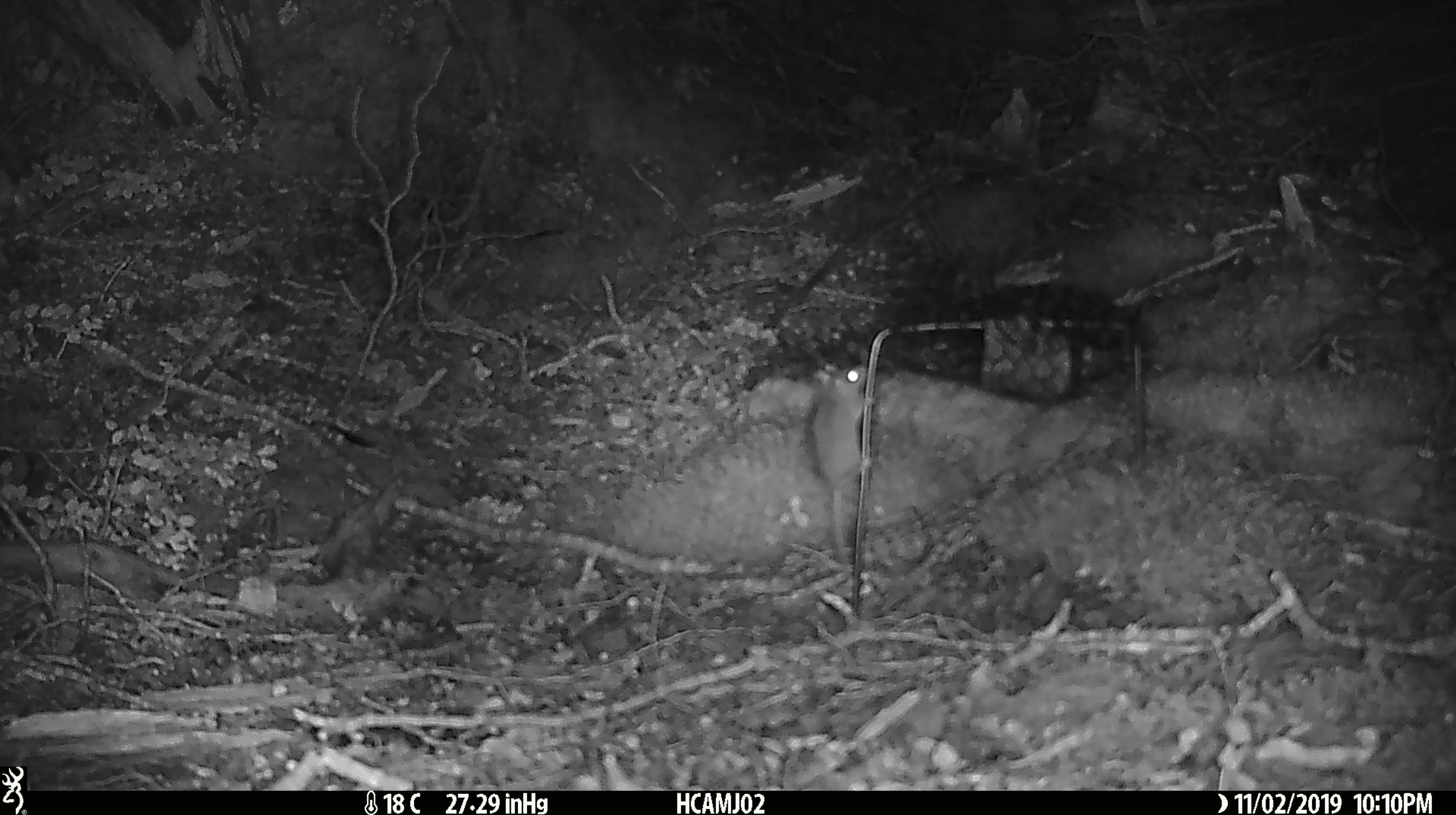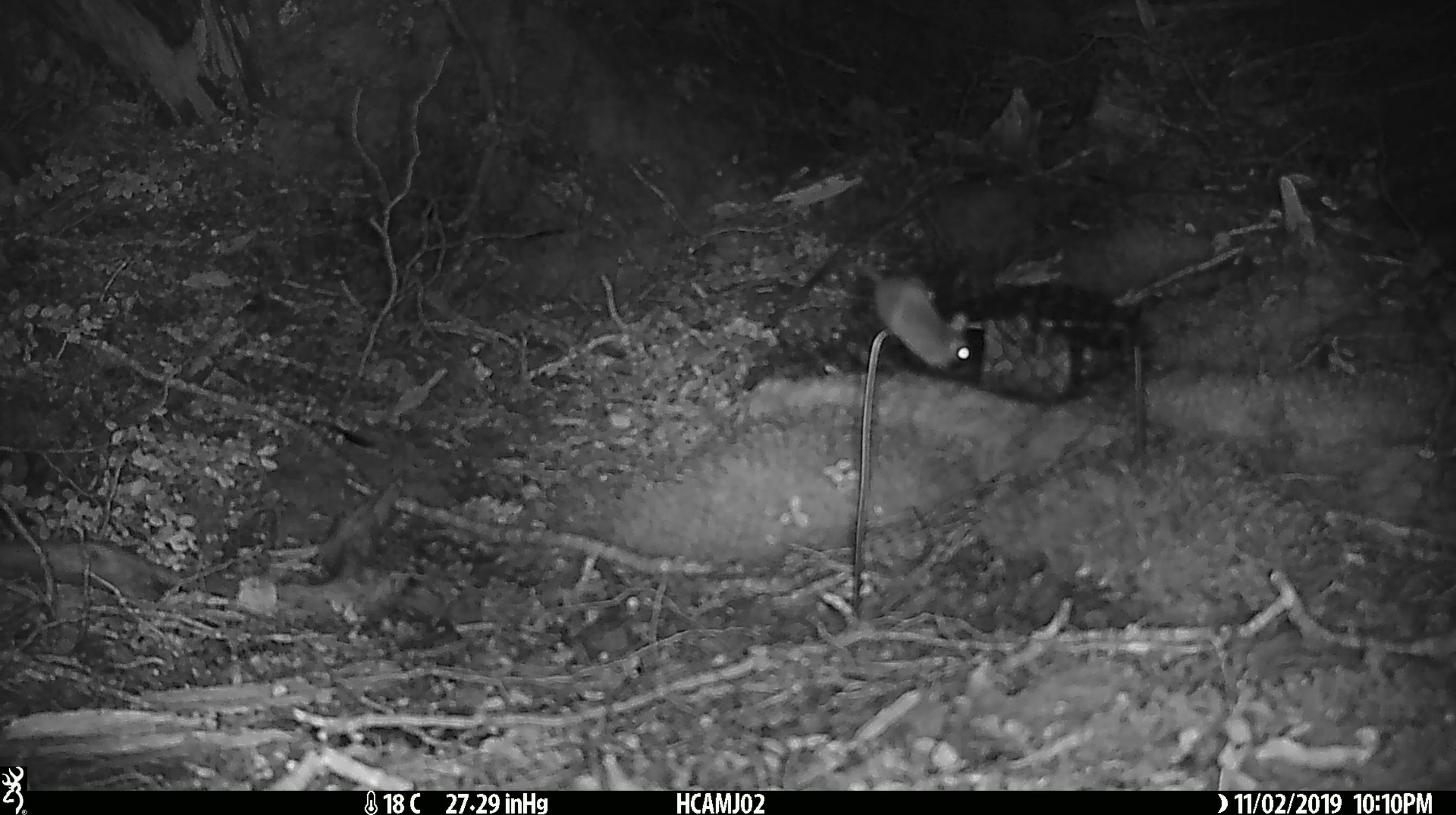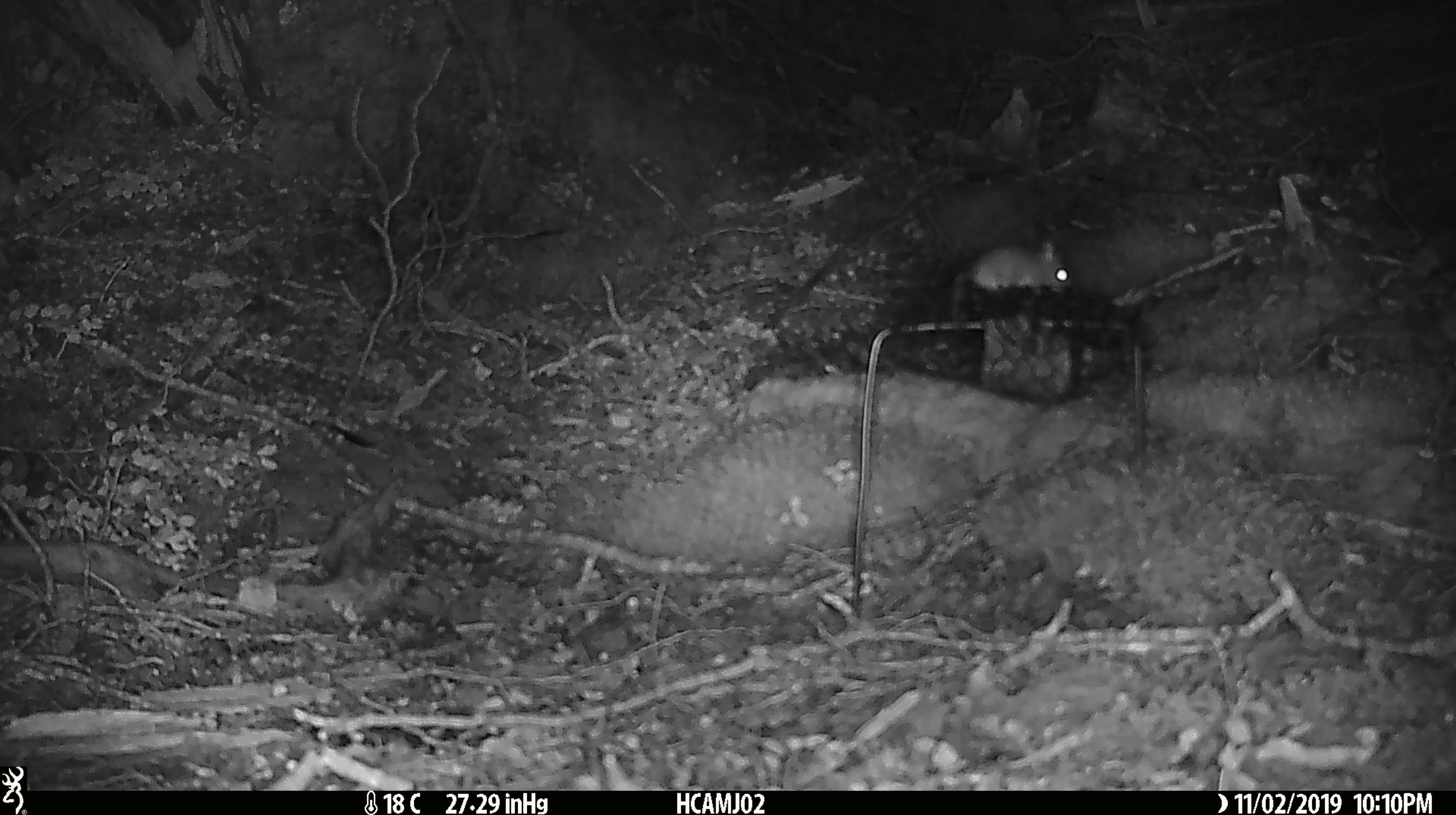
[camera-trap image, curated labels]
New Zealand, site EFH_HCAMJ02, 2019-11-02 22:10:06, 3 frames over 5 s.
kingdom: Animalia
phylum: Chordata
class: Mammalia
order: Rodentia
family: Muridae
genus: Mus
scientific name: Mus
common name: mouse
Mouse (Mus).